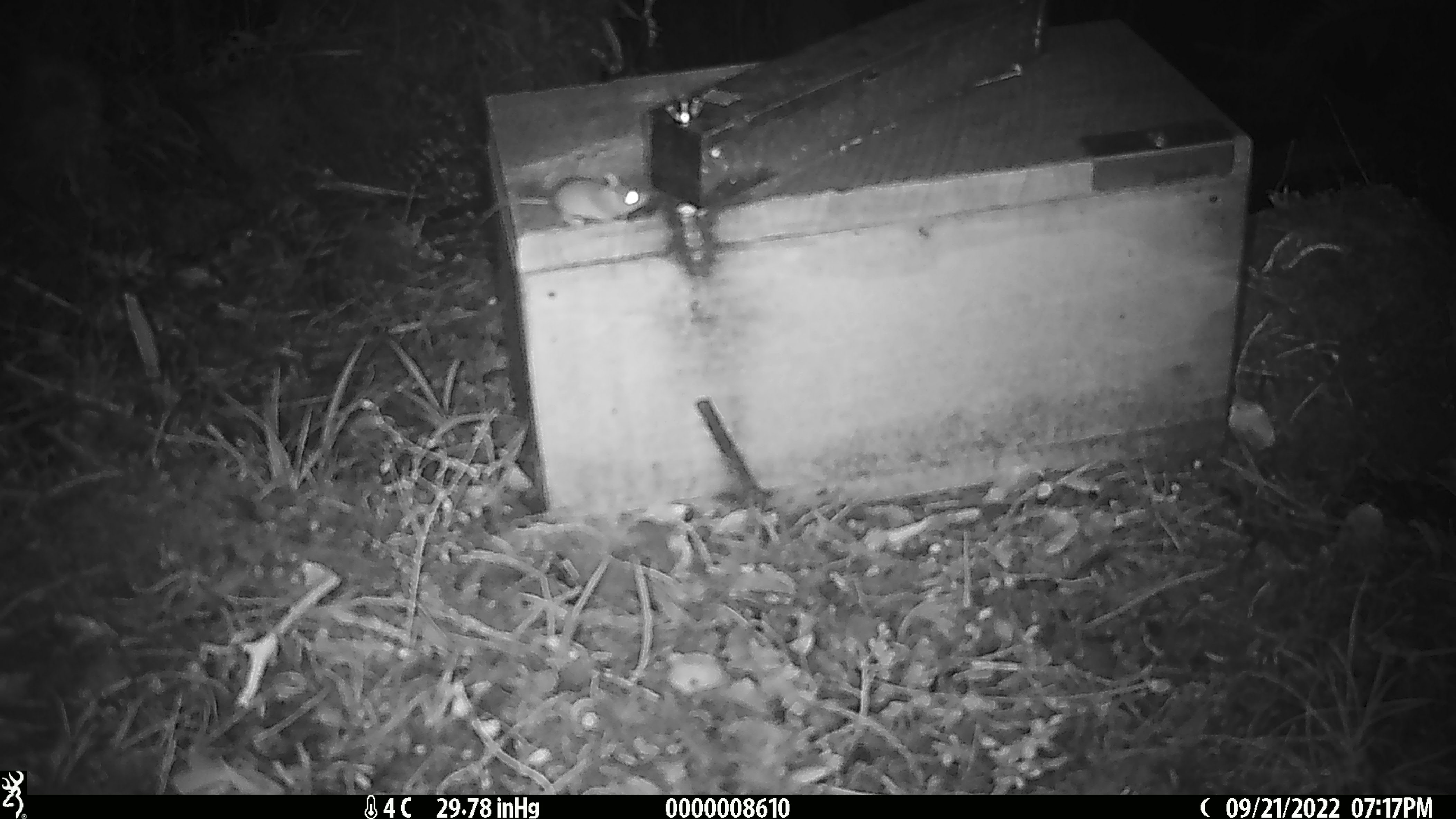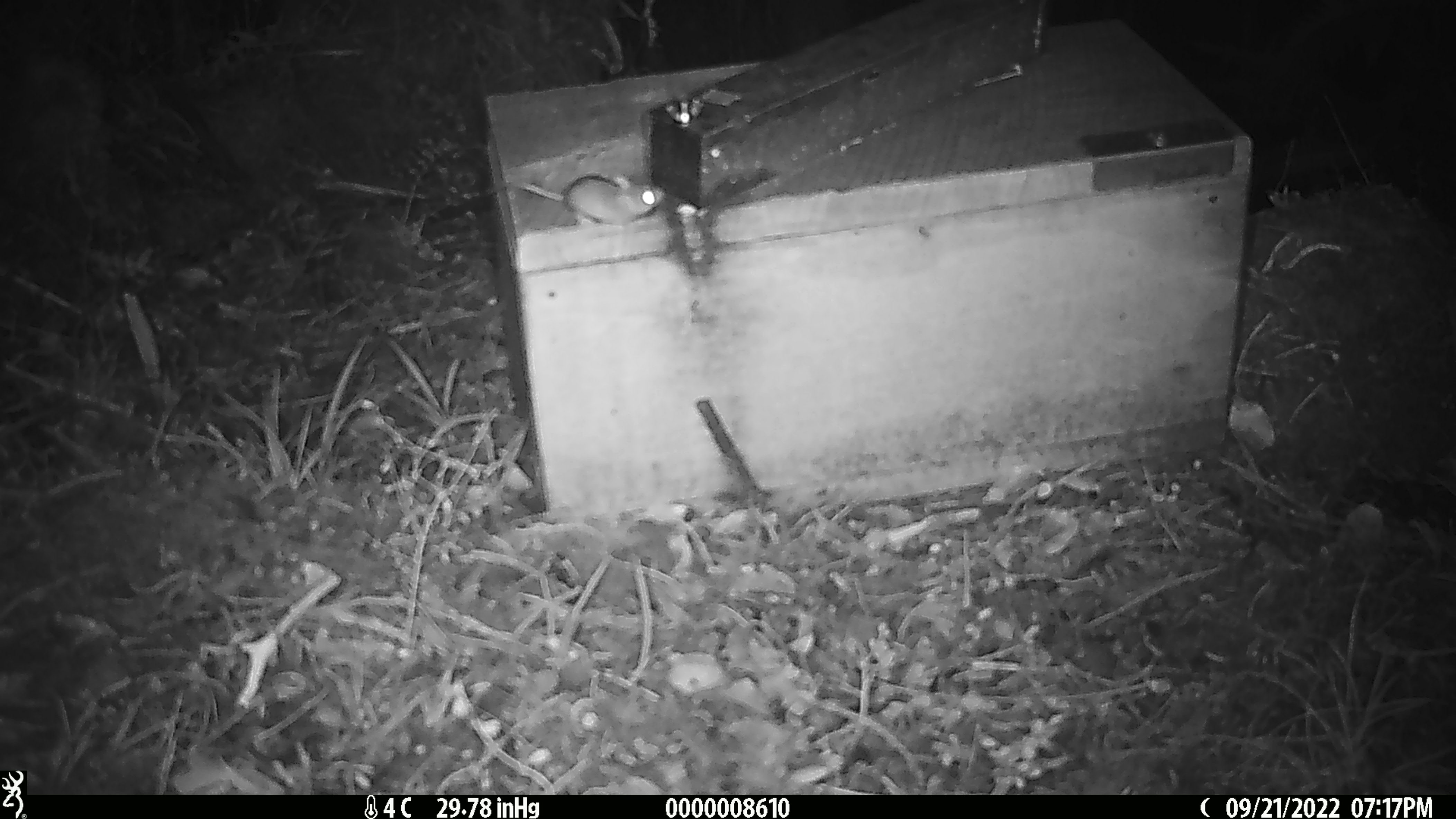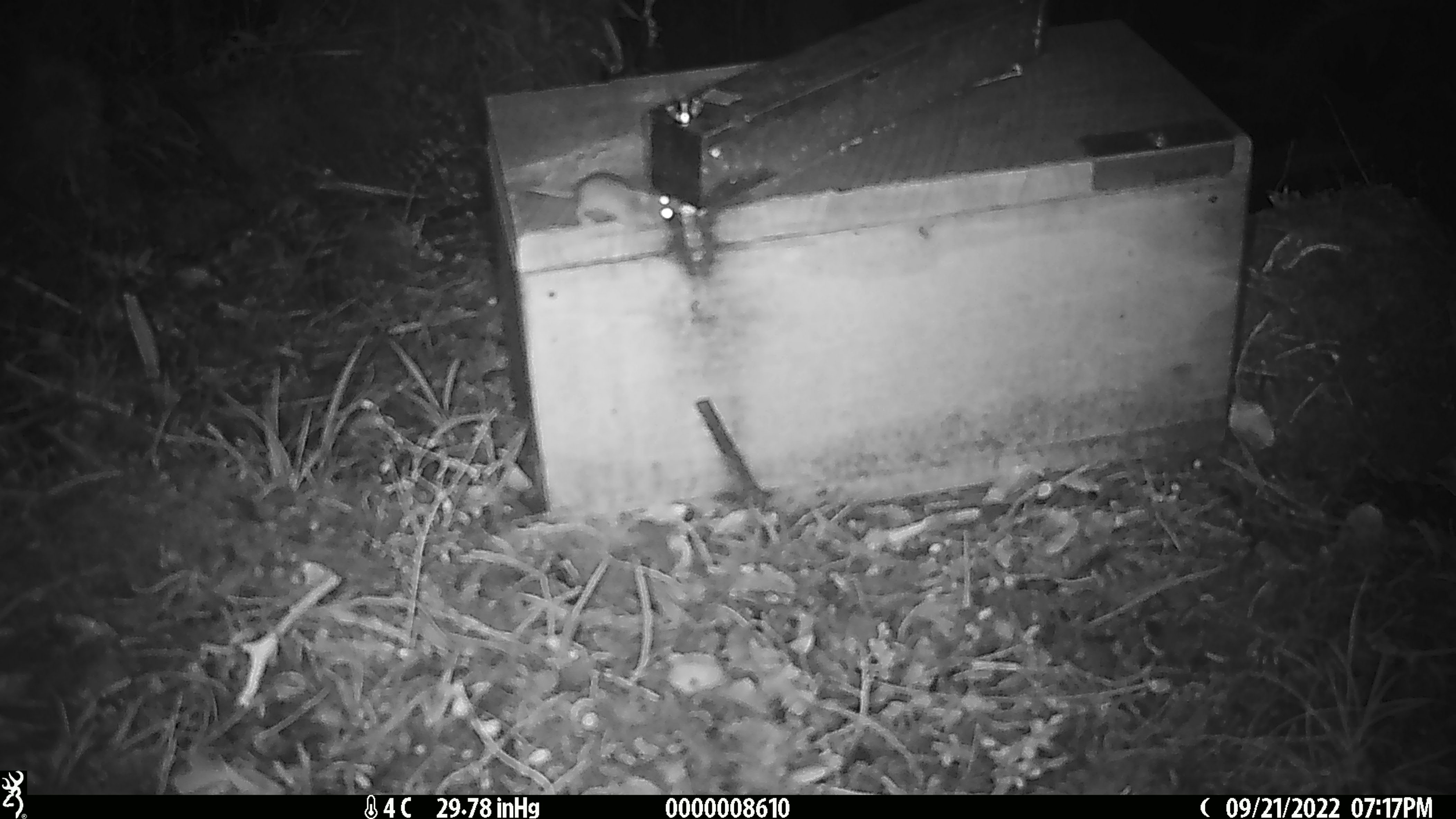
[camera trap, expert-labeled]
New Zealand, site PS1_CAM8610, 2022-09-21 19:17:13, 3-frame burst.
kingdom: Animalia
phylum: Chordata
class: Mammalia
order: Rodentia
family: Muridae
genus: Mus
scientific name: Mus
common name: mouse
Mouse (Mus).